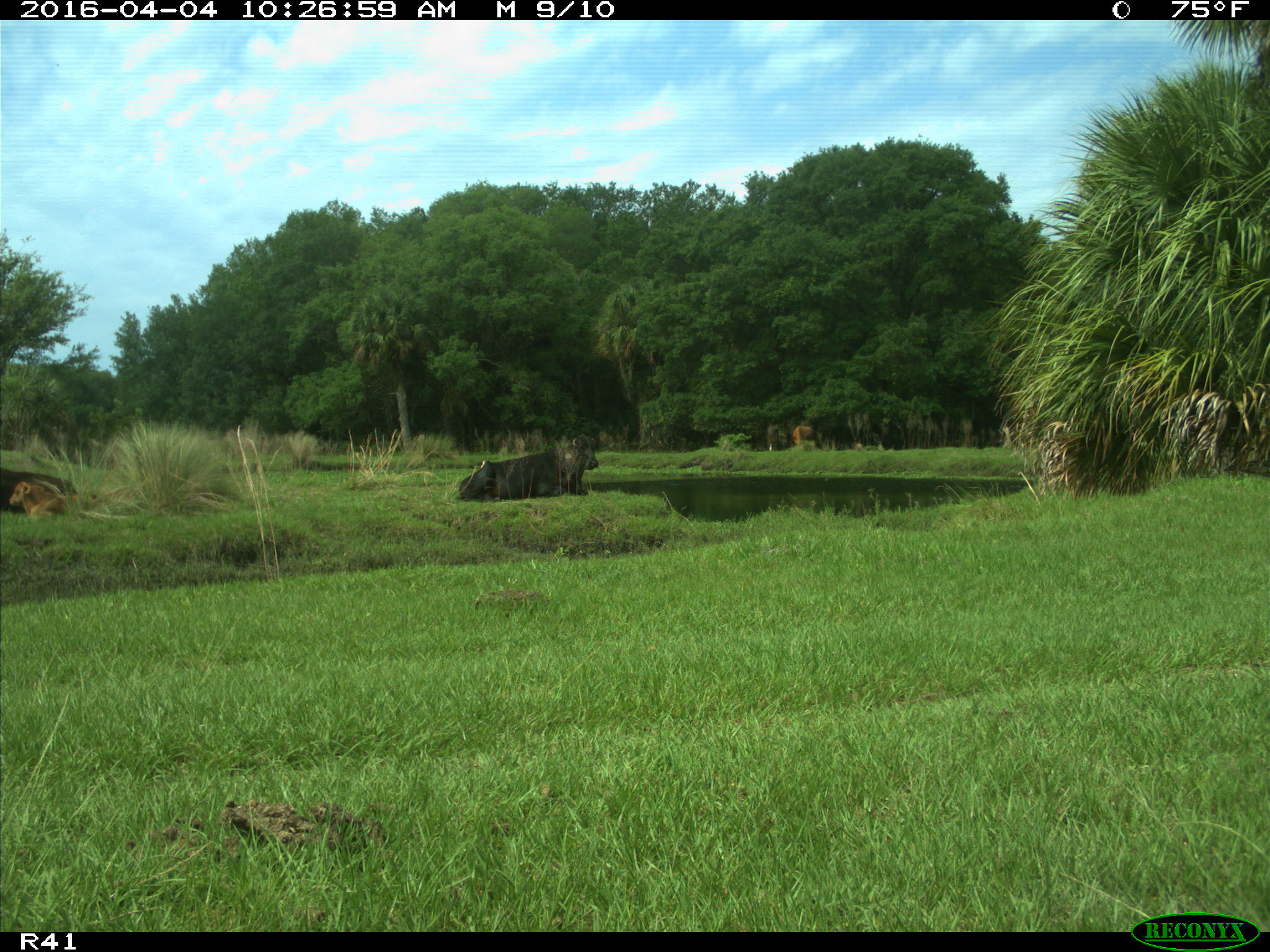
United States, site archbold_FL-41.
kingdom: Animalia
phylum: Chordata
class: Mammalia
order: Artiodactyla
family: Bovidae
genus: Bos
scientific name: Bos taurus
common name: domestic cow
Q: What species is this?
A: Bos taurus (domestic cow).